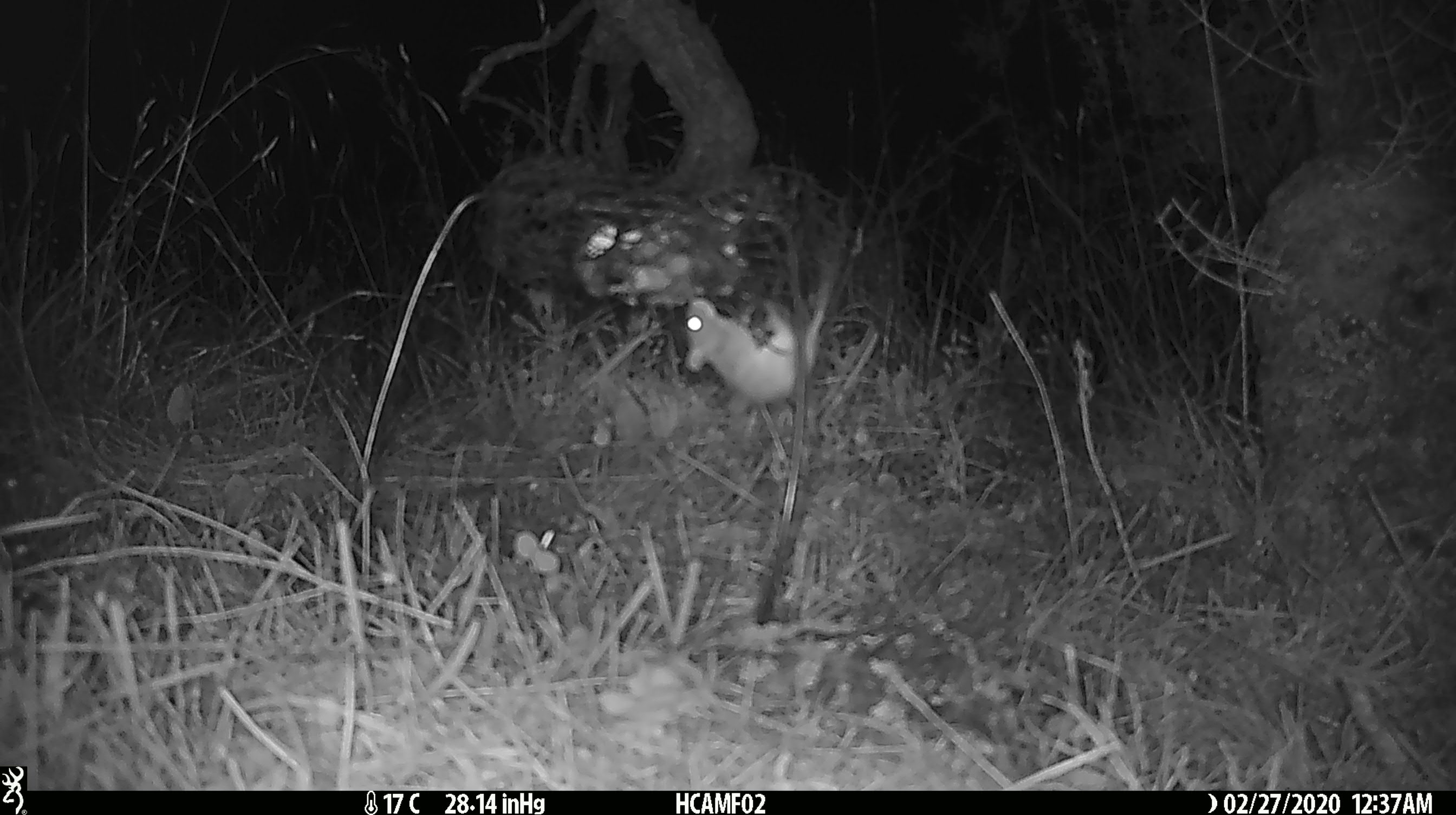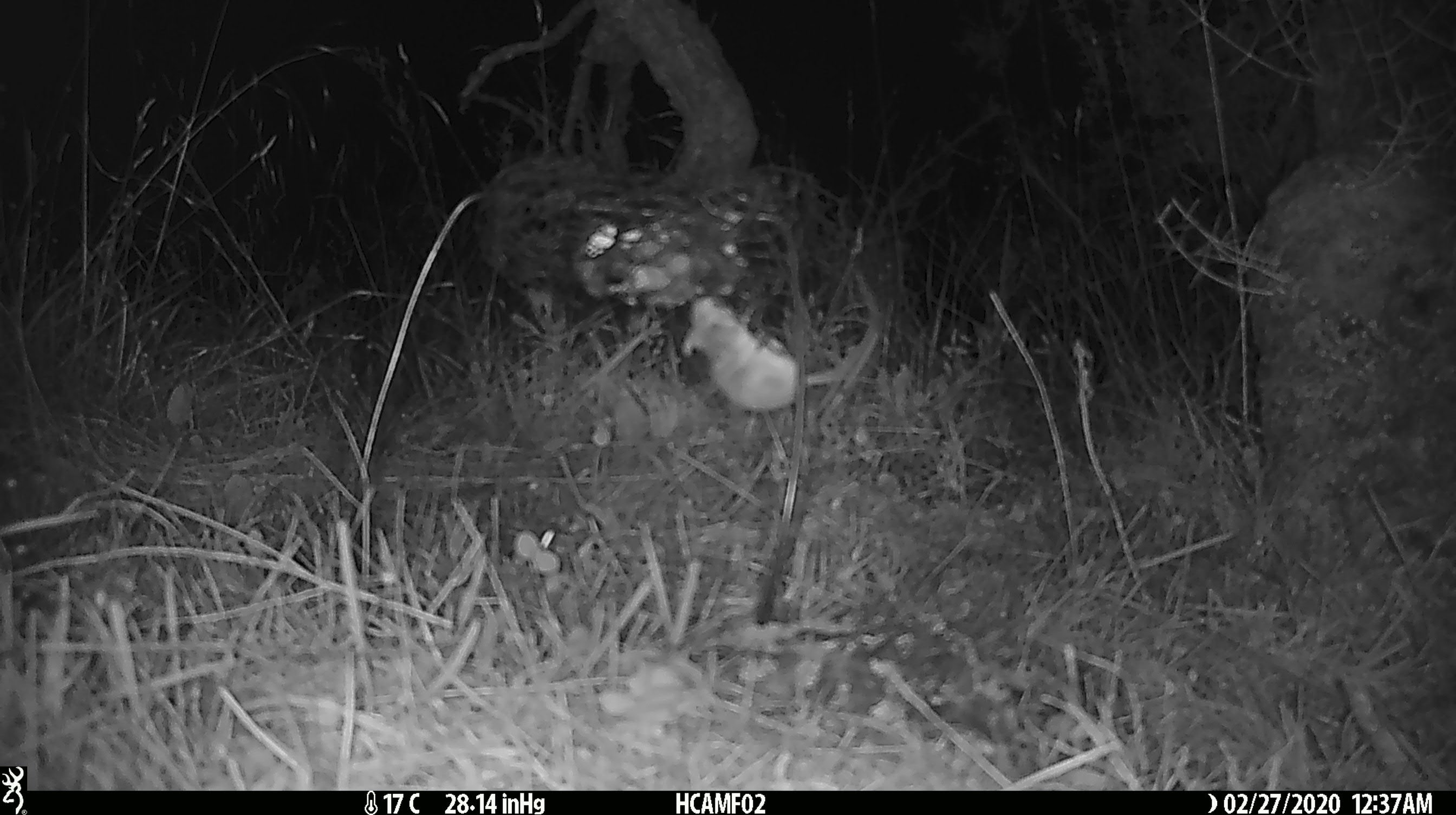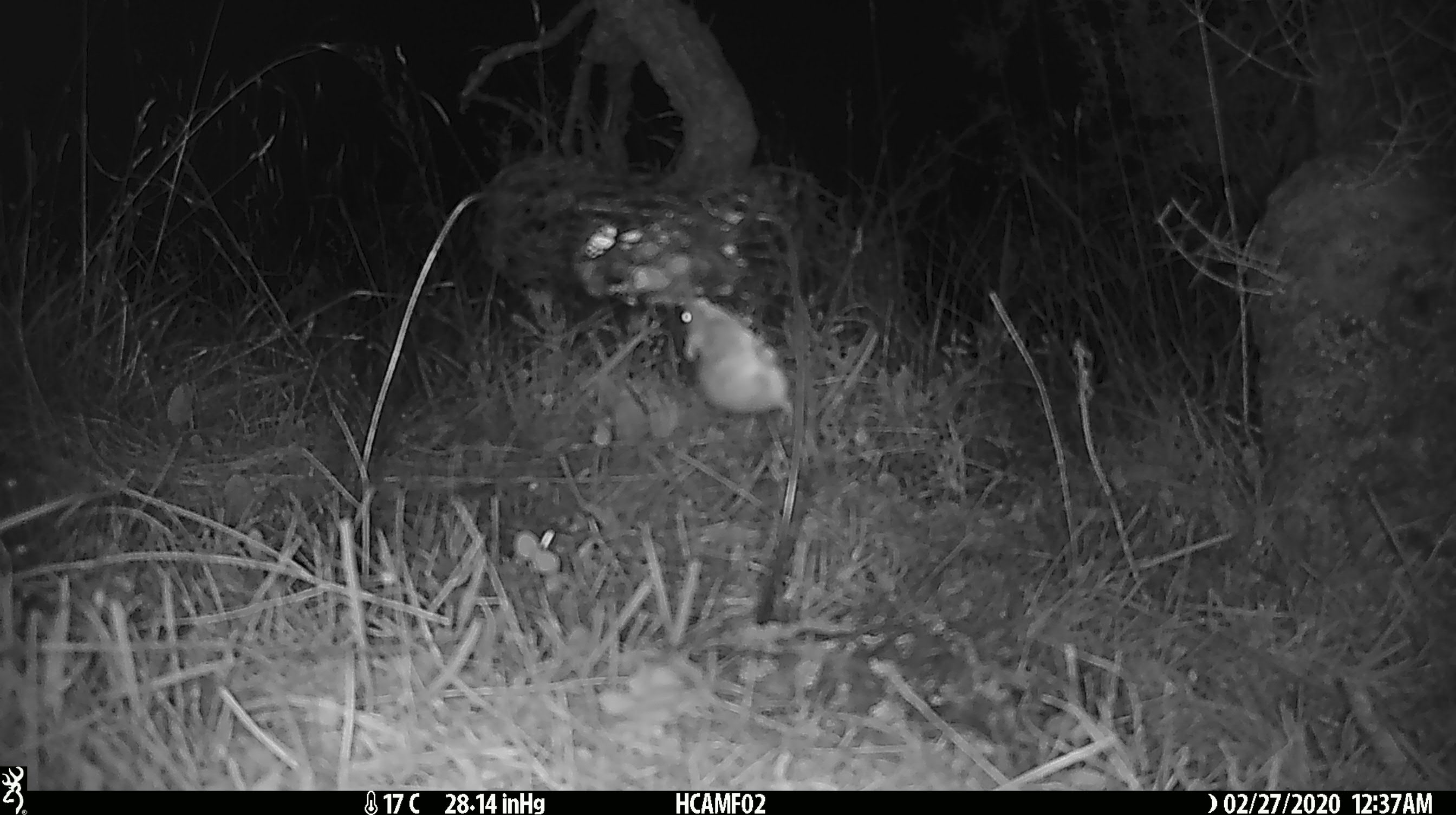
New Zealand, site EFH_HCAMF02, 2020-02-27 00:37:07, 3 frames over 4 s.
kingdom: Animalia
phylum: Chordata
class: Mammalia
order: Rodentia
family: Muridae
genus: Mus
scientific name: Mus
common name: mouse